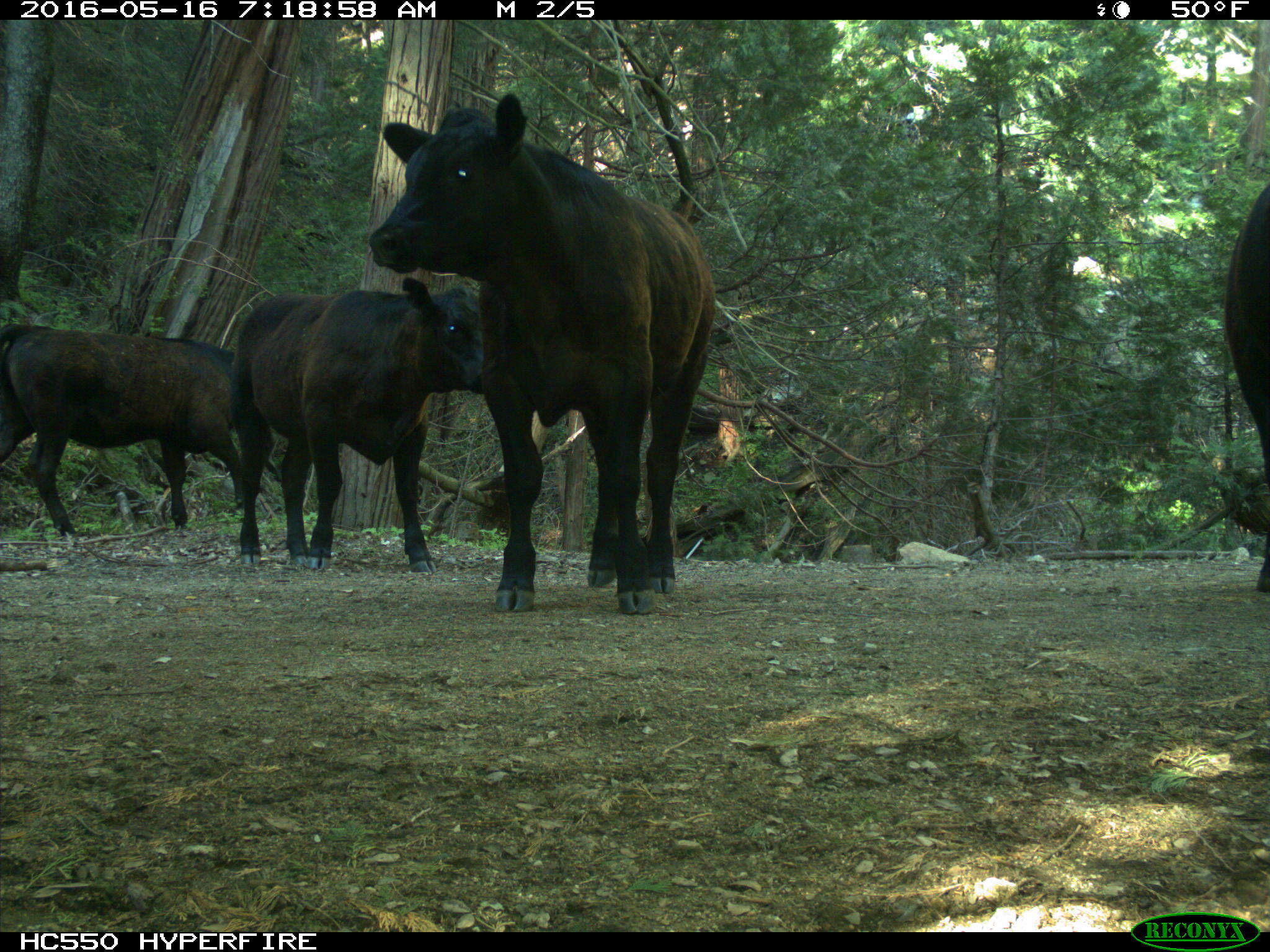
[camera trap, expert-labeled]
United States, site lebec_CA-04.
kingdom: Animalia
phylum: Chordata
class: Mammalia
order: Artiodactyla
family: Bovidae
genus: Bos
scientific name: Bos taurus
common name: domestic cow